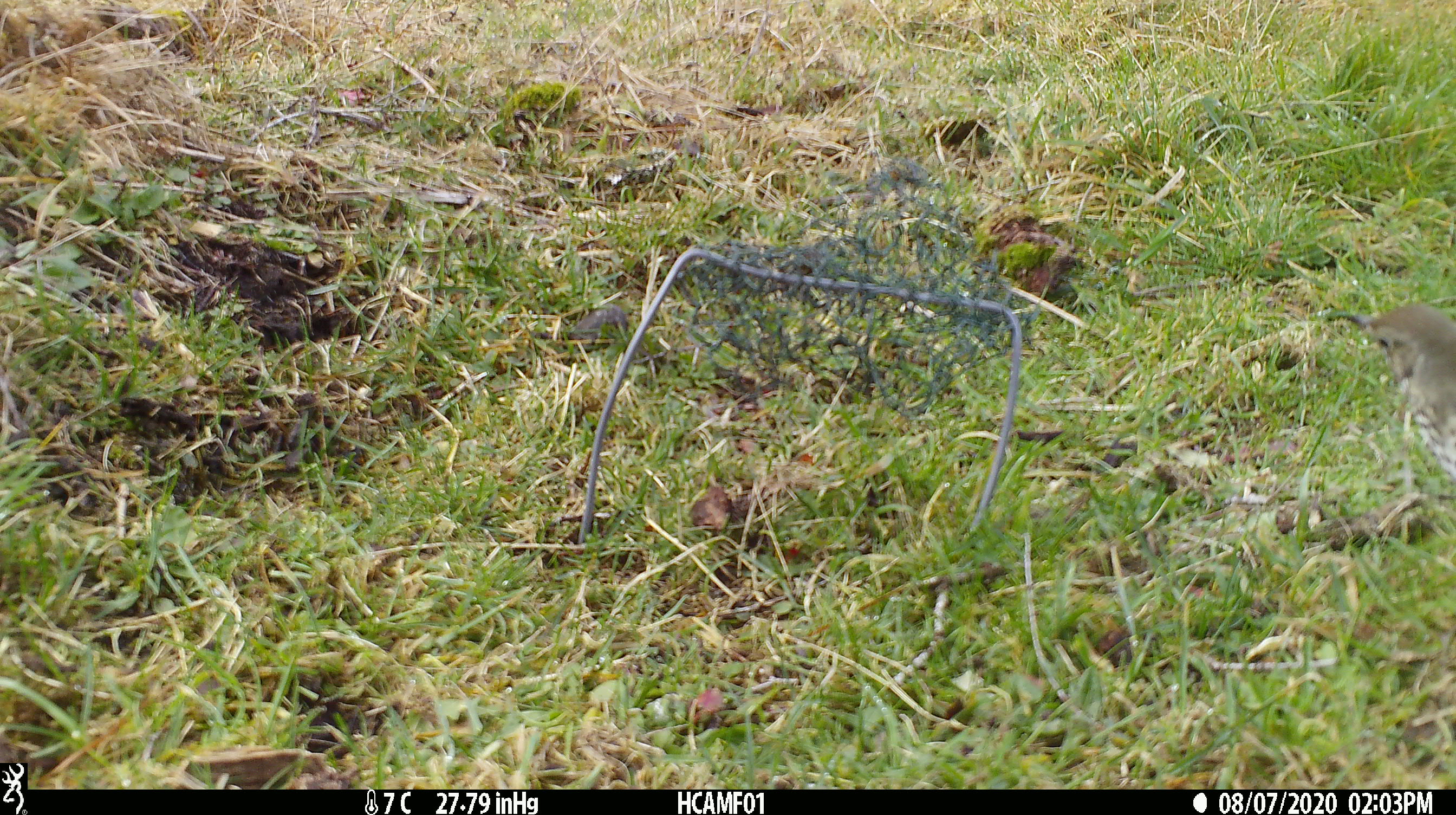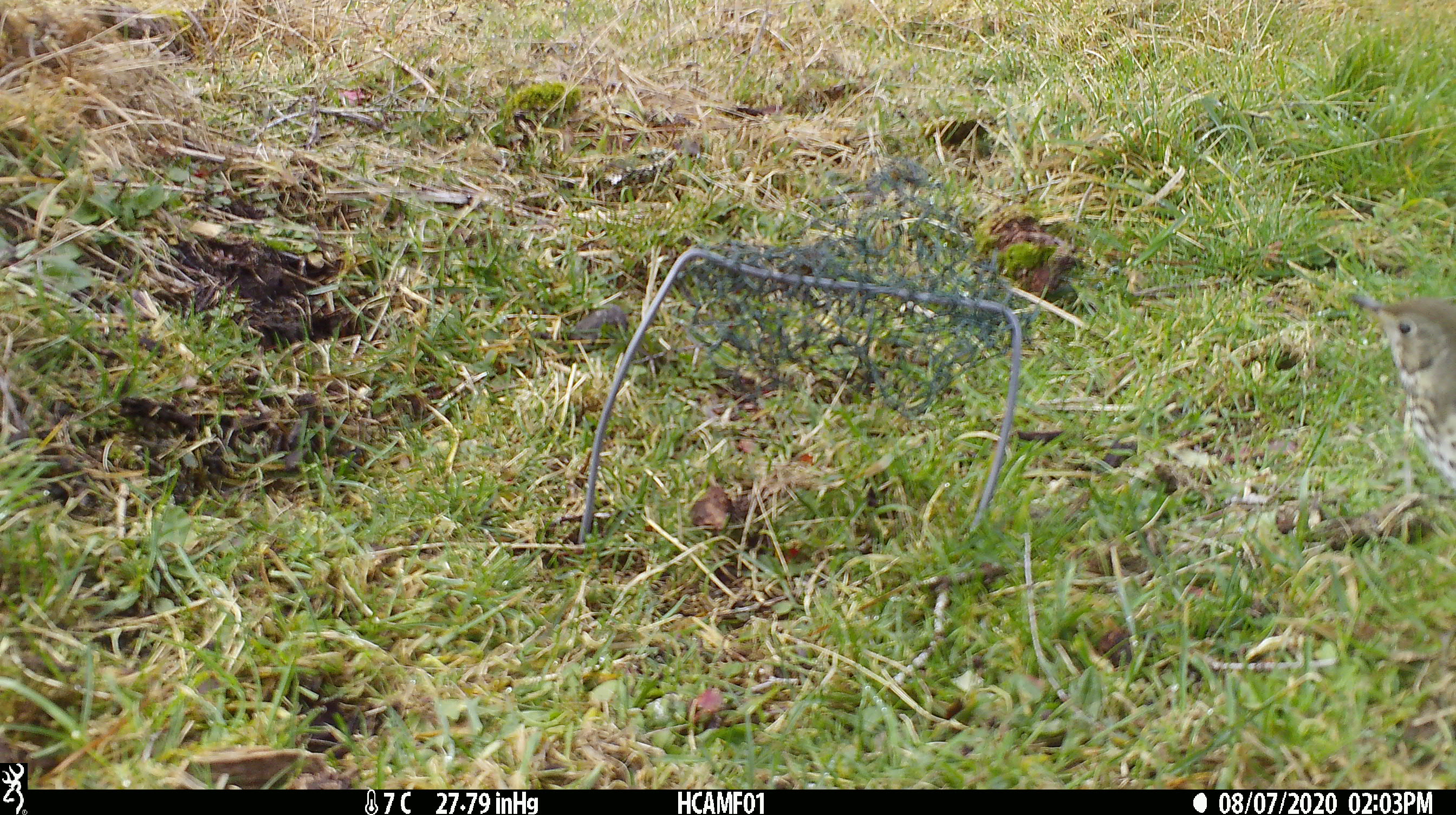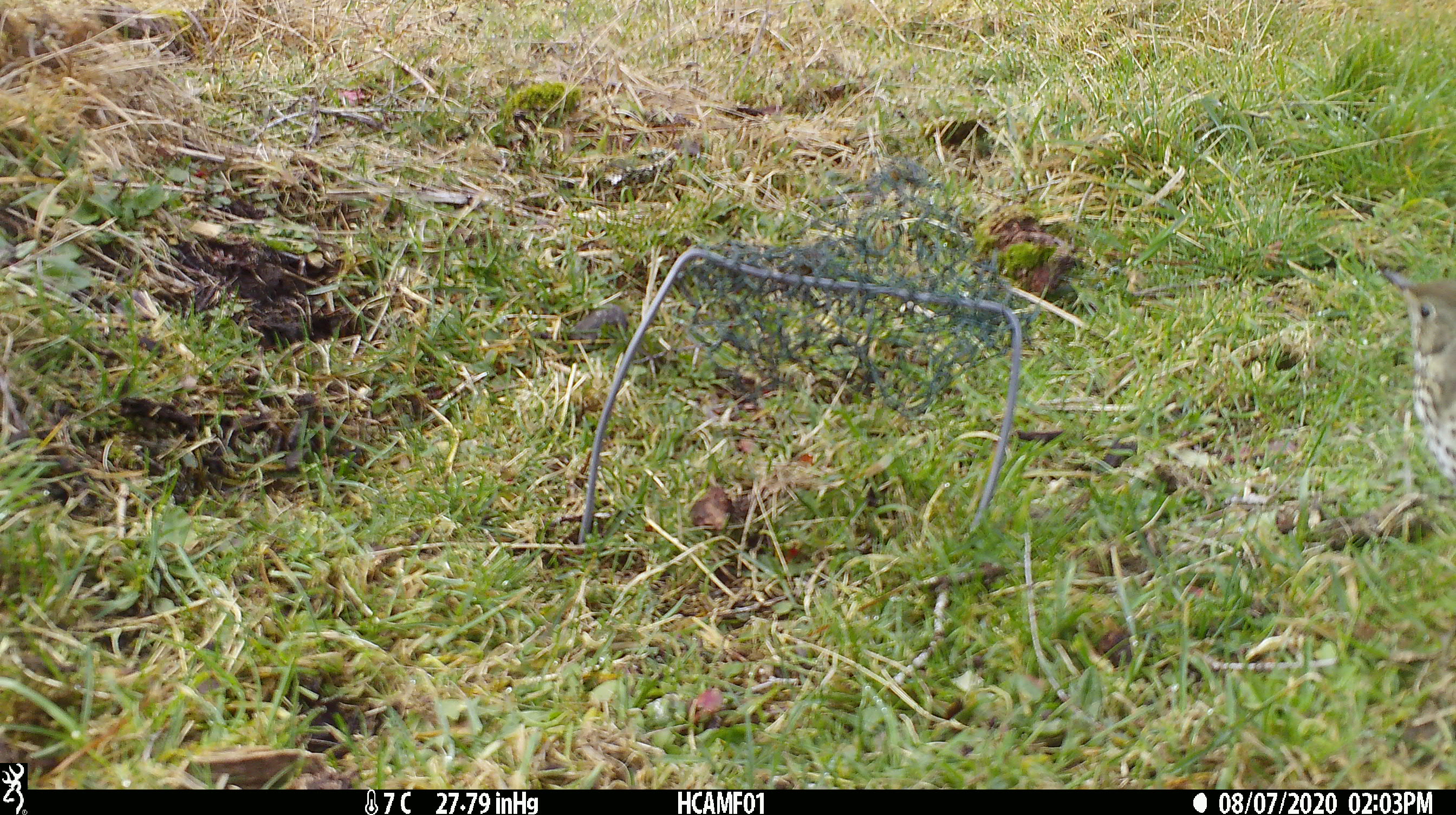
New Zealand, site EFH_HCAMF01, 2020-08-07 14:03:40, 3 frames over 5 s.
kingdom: Animalia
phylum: Chordata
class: Aves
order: Passeriformes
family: Turdidae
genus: Turdus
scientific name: Turdus philomelos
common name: song thrush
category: thrush